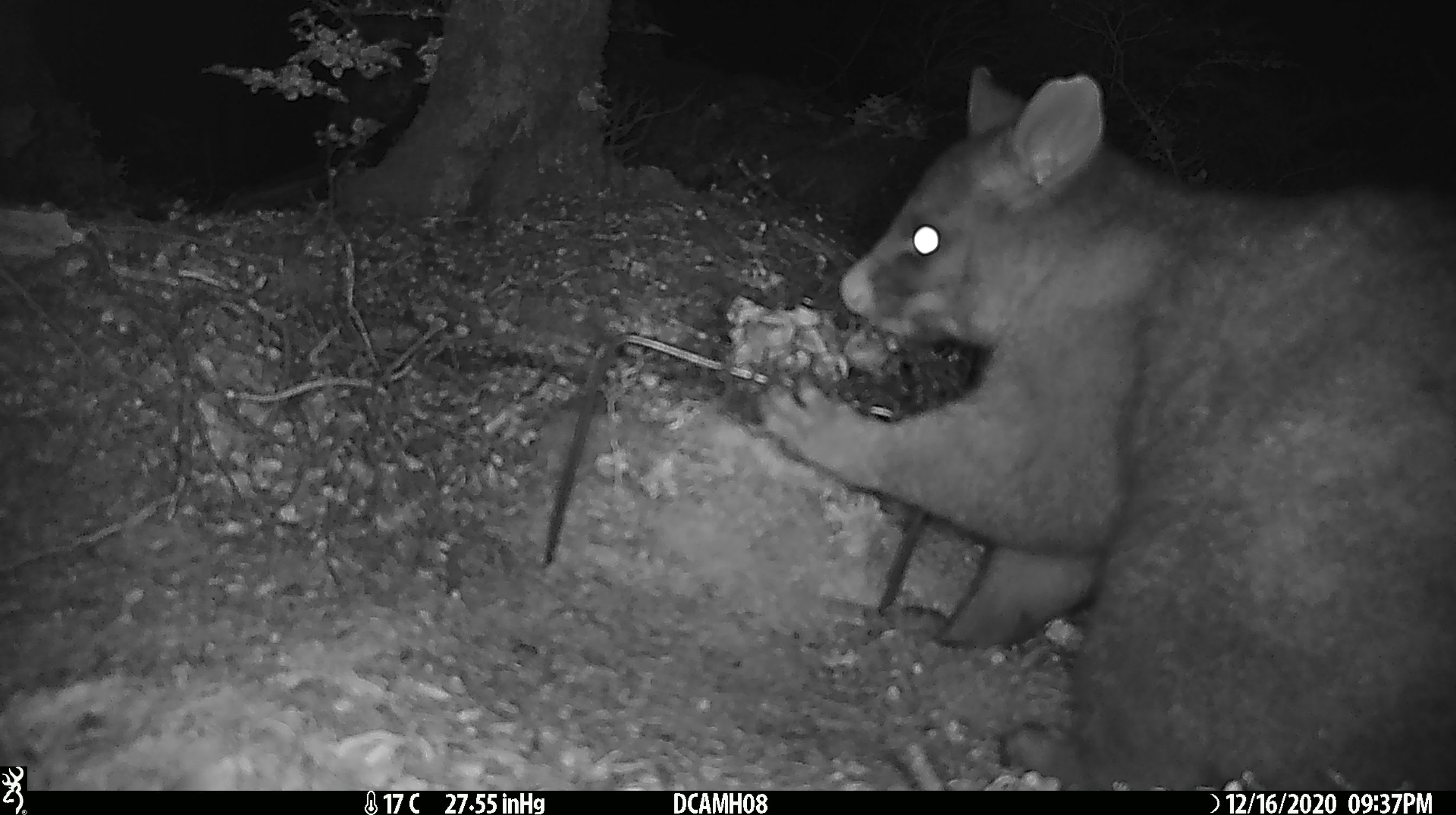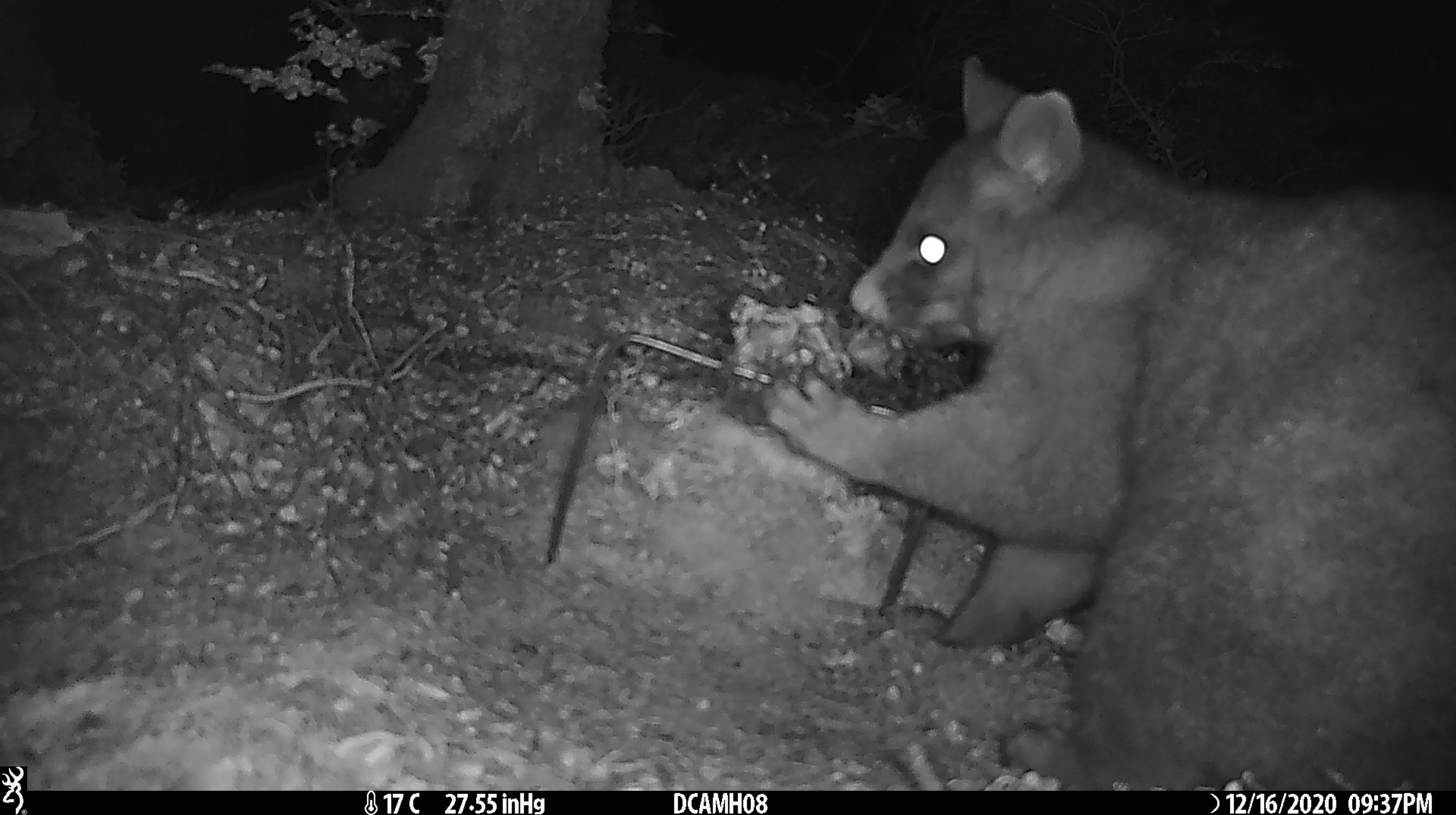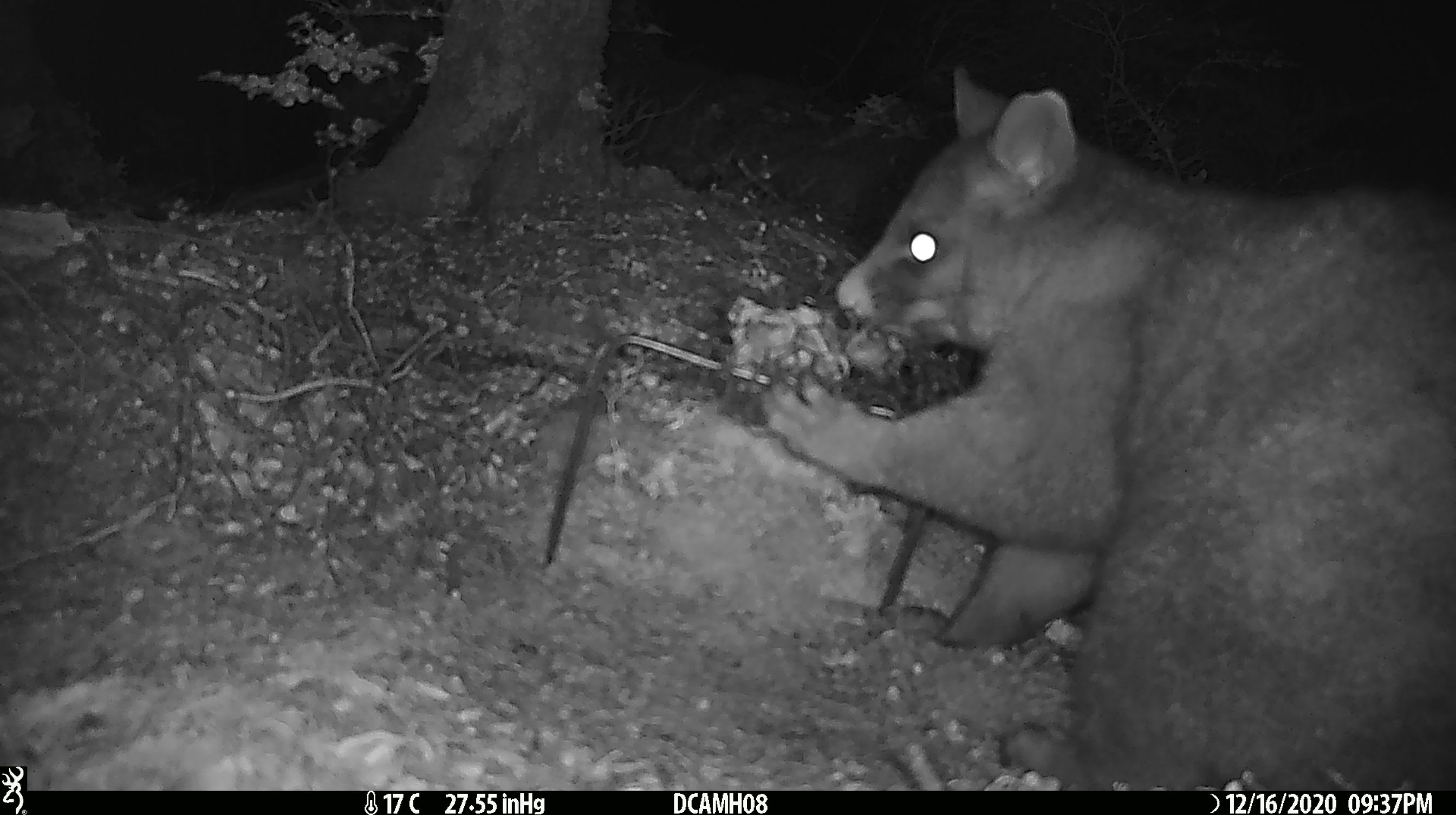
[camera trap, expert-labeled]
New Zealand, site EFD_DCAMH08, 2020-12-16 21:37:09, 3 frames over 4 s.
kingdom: Animalia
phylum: Chordata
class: Mammalia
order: Diprotodontia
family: Phalangeridae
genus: Trichosurus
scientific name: Trichosurus vulpecula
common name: common brushtail possum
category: possum